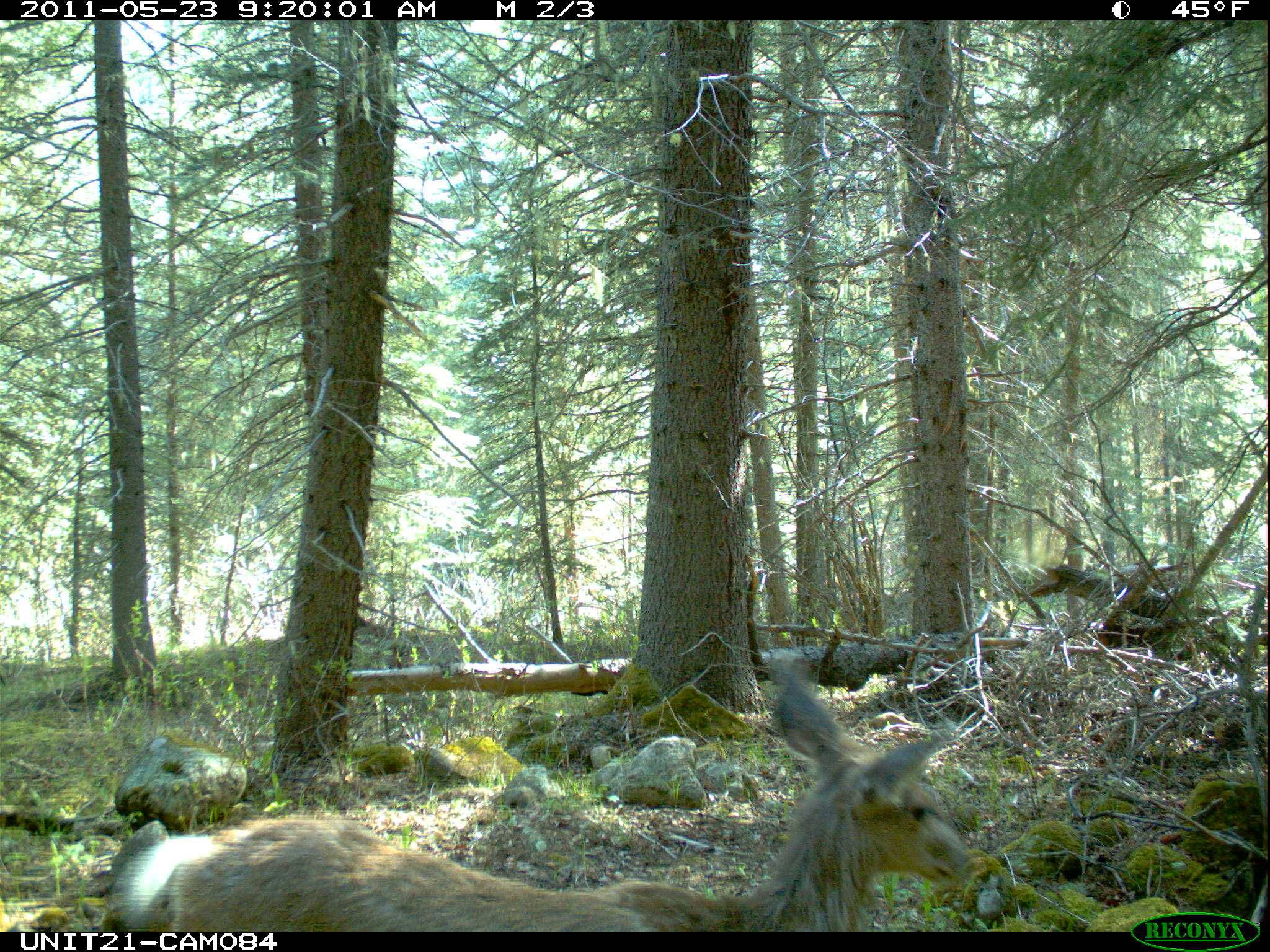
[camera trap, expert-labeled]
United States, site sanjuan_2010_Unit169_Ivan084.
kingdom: Animalia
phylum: Chordata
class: Mammalia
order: Artiodactyla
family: Cervidae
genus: Odocoileus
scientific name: Odocoileus hemionus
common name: mule deer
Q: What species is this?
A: Odocoileus hemionus (mule deer).